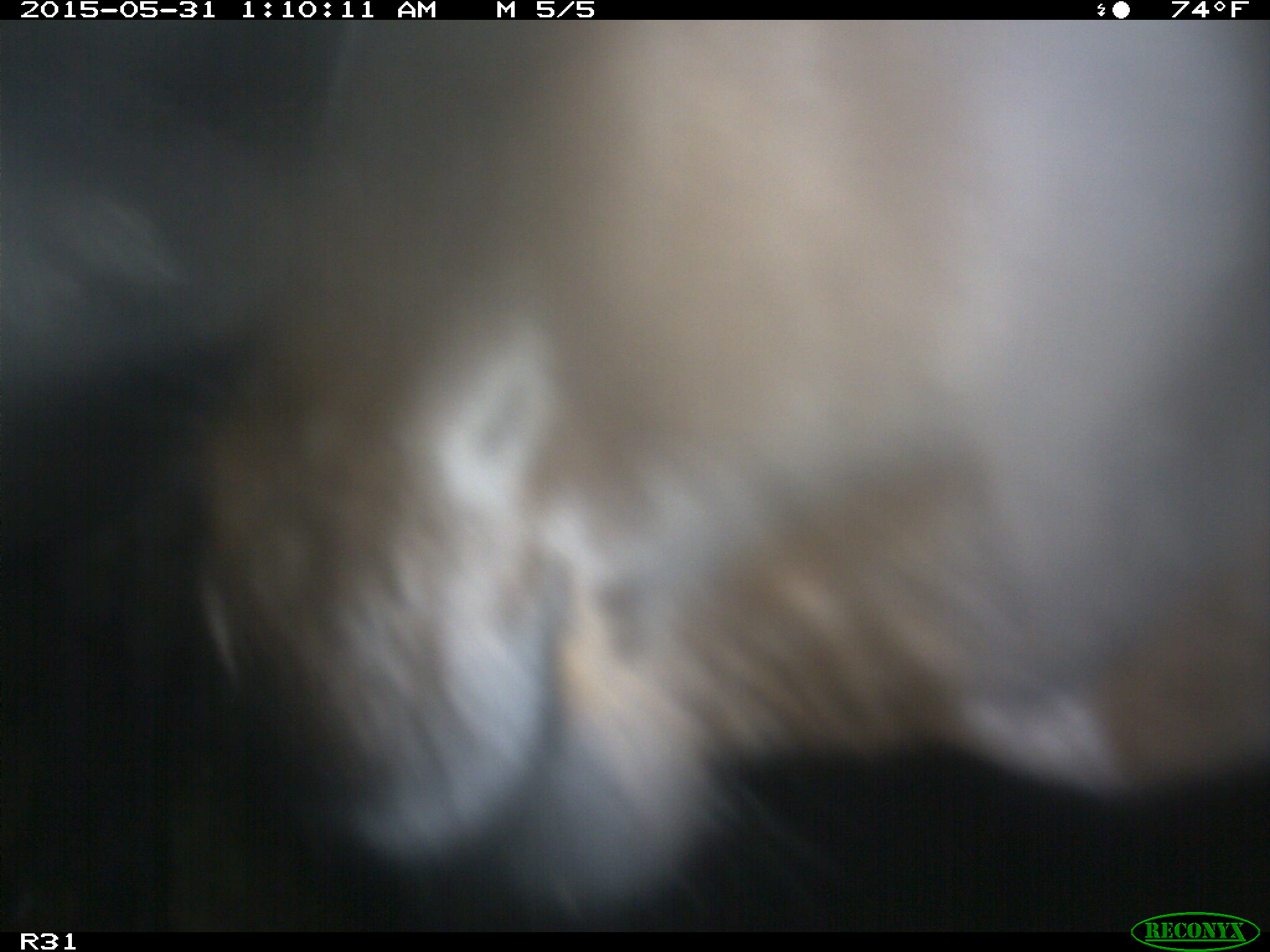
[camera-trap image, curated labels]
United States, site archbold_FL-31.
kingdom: Animalia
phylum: Chordata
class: Mammalia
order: Artiodactyla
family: Bovidae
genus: Bos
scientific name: Bos taurus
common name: domestic cow